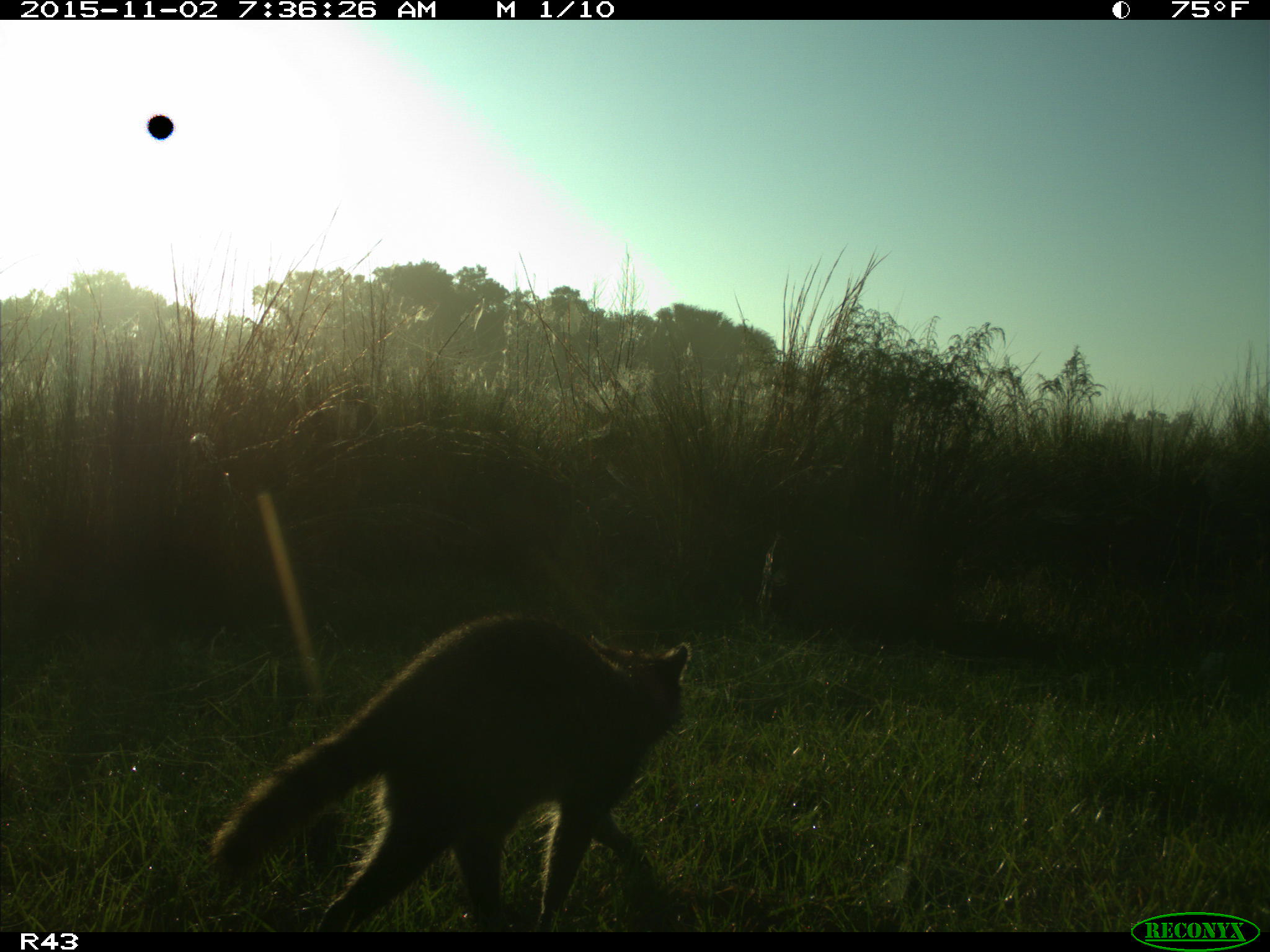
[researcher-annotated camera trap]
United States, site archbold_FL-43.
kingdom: Animalia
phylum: Chordata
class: Mammalia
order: Carnivora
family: Procyonidae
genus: Procyon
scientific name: Procyon lotor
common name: common raccoon